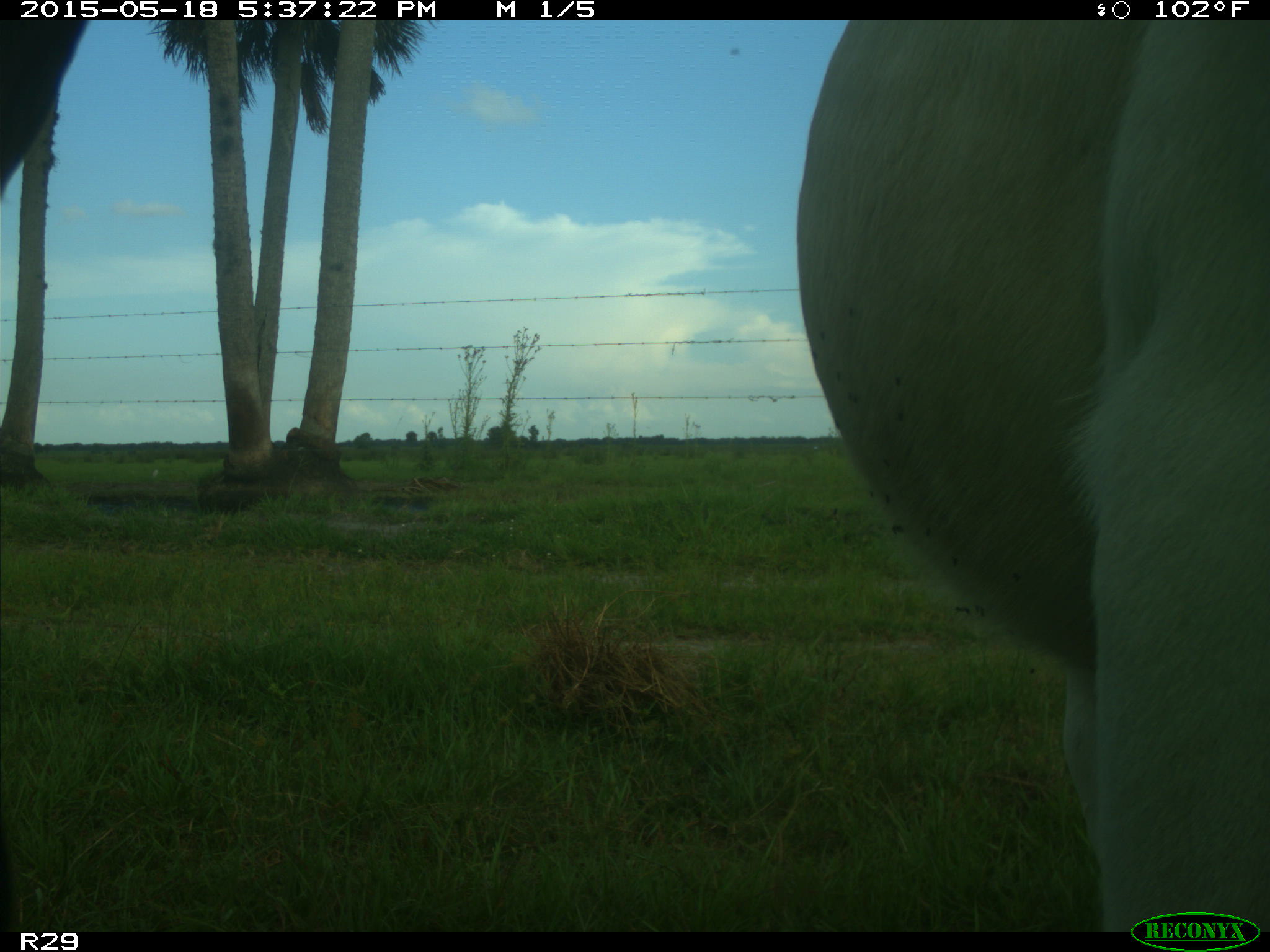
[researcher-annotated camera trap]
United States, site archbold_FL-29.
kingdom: Animalia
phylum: Chordata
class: Mammalia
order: Artiodactyla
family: Bovidae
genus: Bos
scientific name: Bos taurus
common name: domestic cow